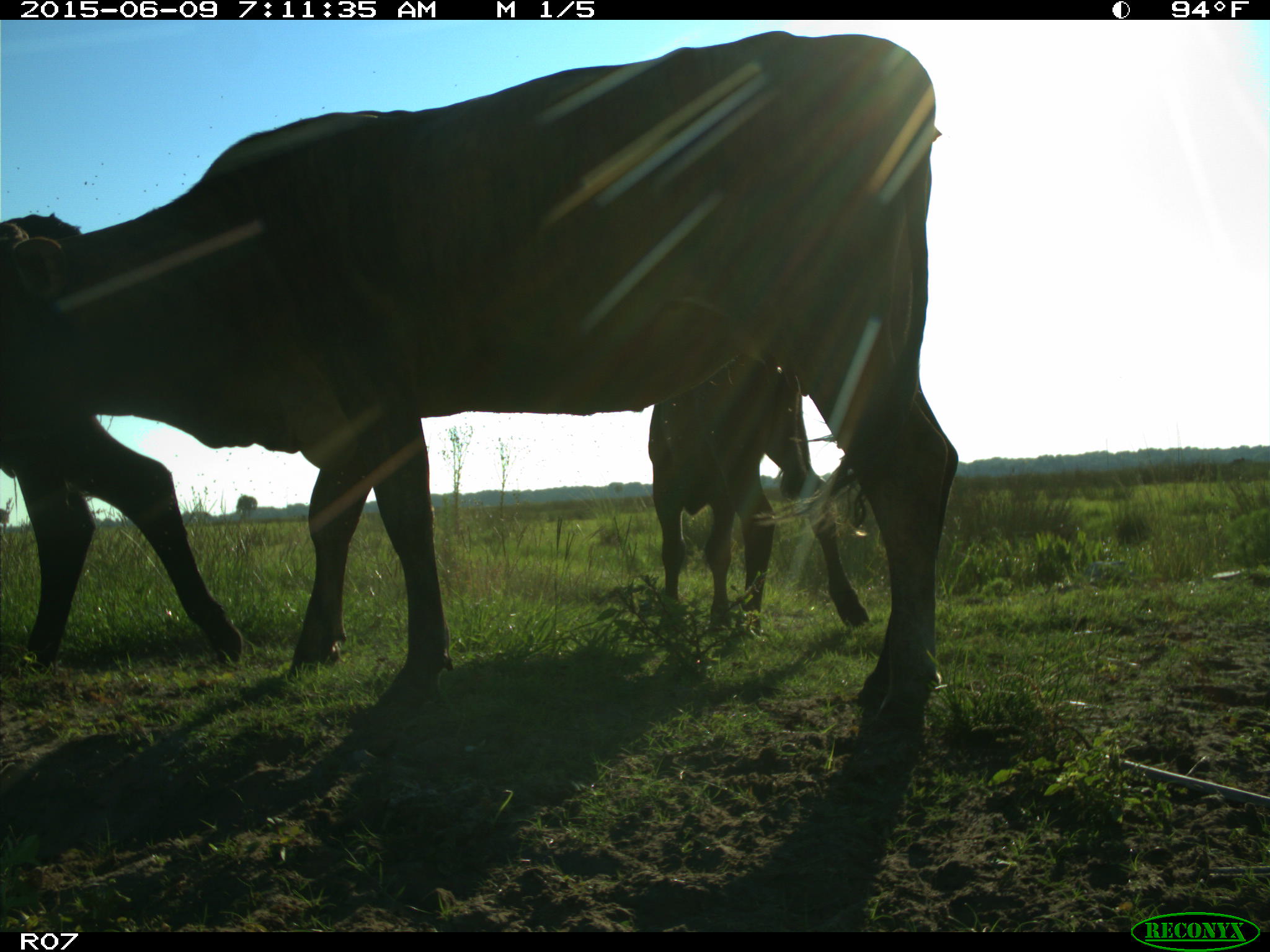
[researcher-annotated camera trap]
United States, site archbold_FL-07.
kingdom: Animalia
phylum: Chordata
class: Mammalia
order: Artiodactyla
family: Bovidae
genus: Bos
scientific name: Bos taurus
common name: domestic cow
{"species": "Bos taurus (domestic cow)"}